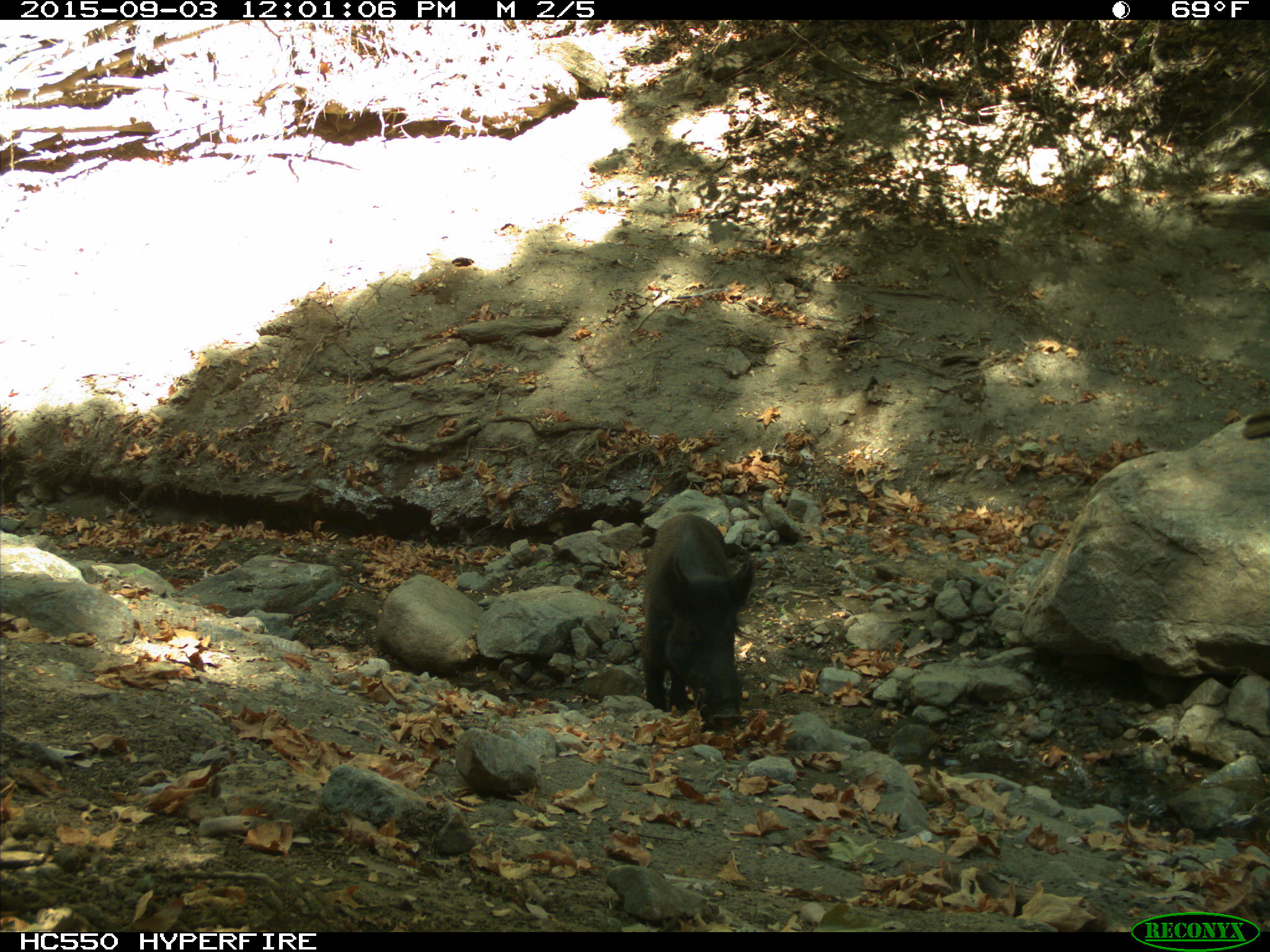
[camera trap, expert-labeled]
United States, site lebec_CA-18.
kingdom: Animalia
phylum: Chordata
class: Mammalia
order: Artiodactyla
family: Suidae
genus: Sus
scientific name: Sus scrofa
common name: wild boar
Sus scrofa (wild boar).